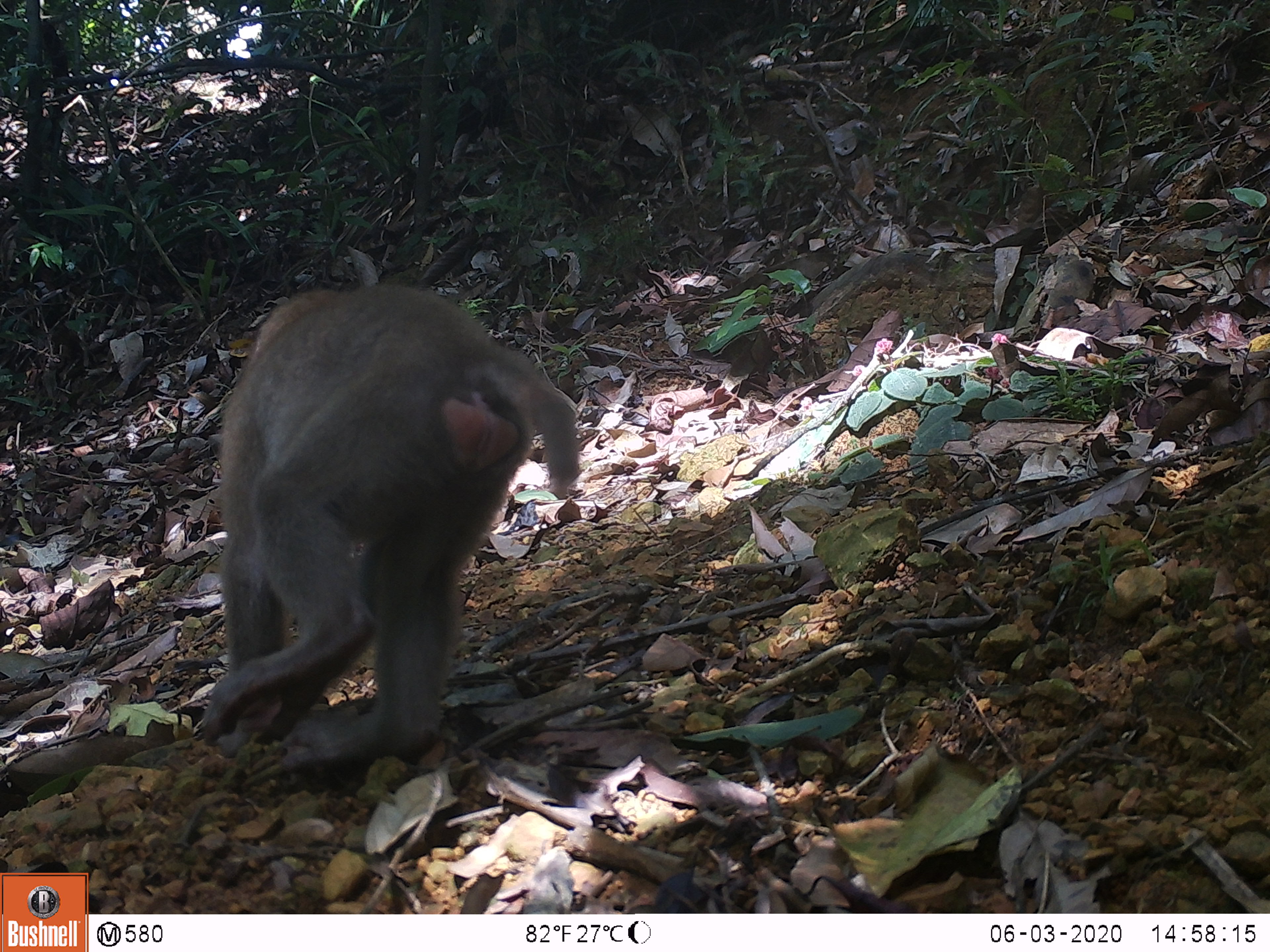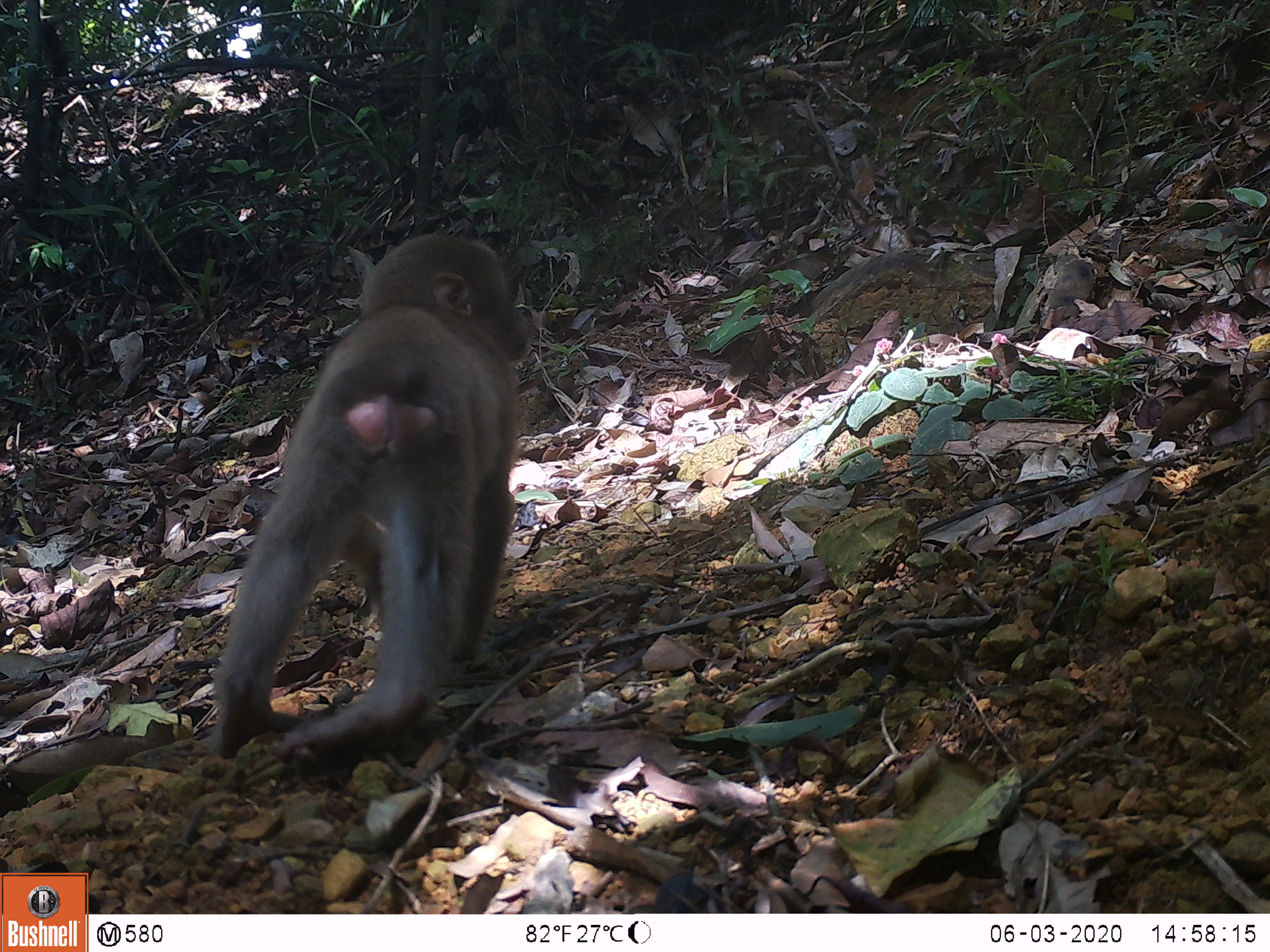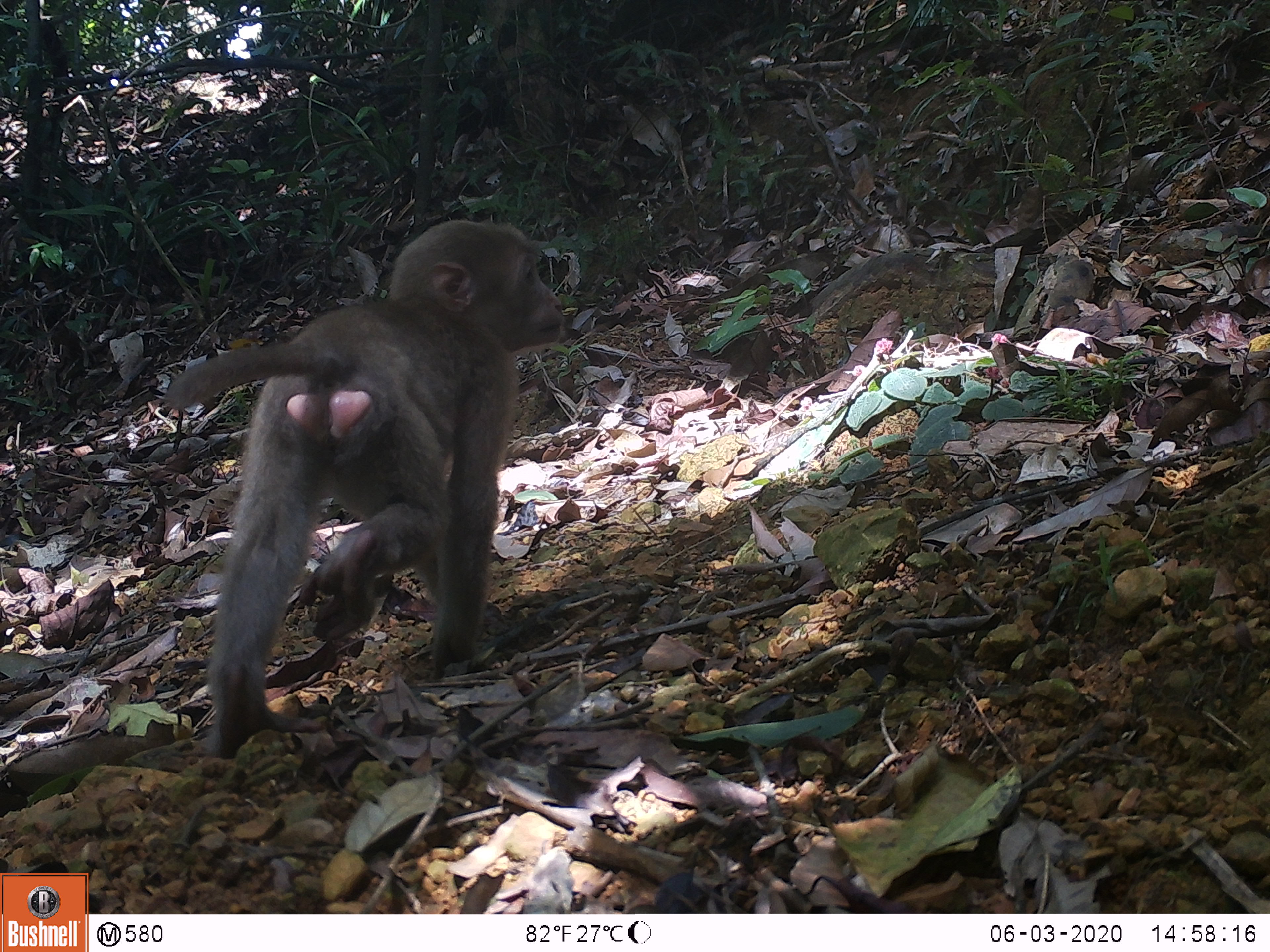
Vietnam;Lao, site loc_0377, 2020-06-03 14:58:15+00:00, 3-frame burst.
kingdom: Animalia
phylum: Chordata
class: Mammalia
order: Primates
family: Cercopithecidae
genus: Macaca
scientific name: Macaca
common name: macaques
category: assam or rhesus macaque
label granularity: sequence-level